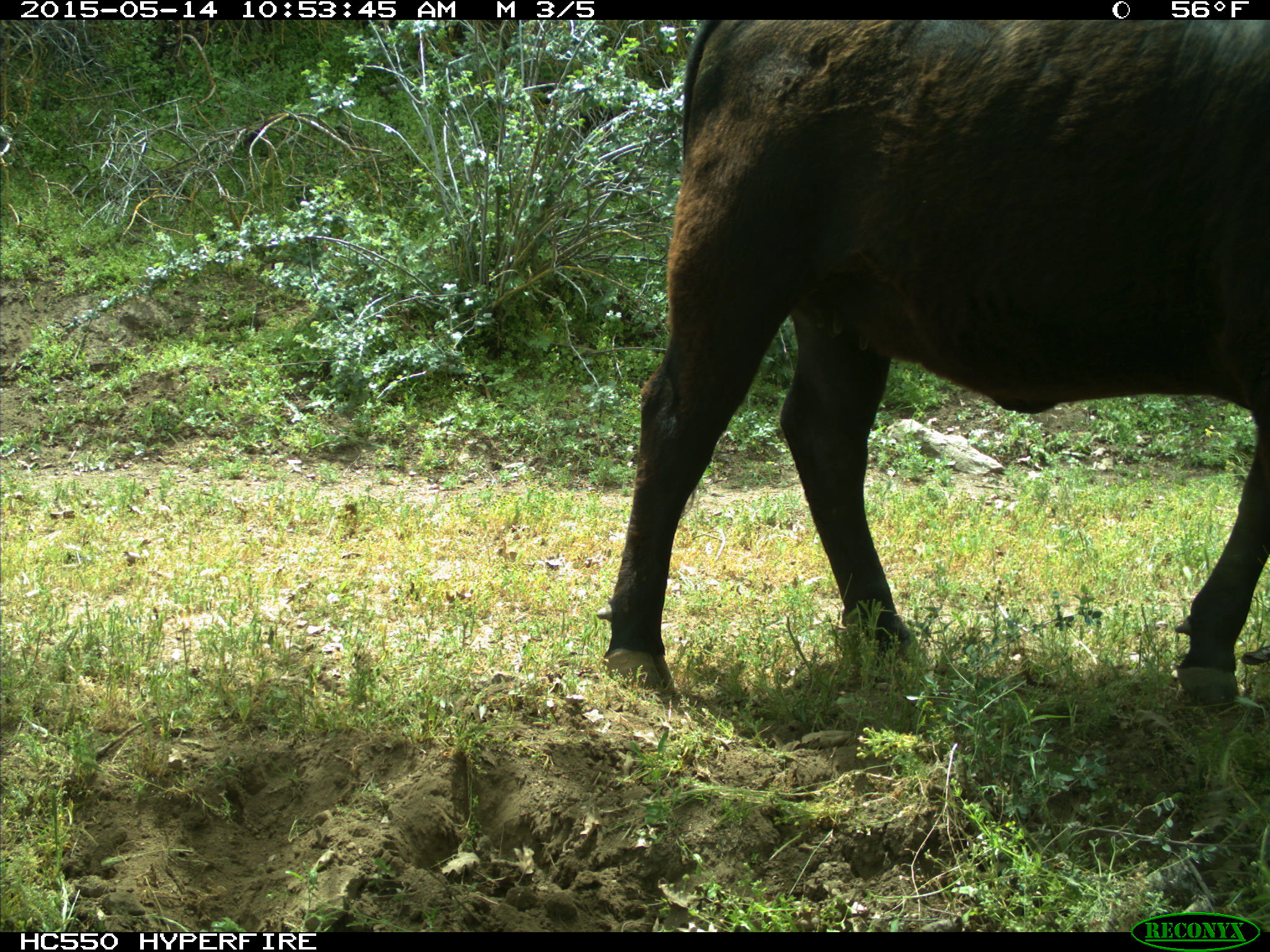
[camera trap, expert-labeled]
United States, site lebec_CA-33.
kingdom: Animalia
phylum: Chordata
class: Mammalia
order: Artiodactyla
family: Bovidae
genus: Bos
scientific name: Bos taurus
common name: domestic cow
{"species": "Bos taurus (domestic cow)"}